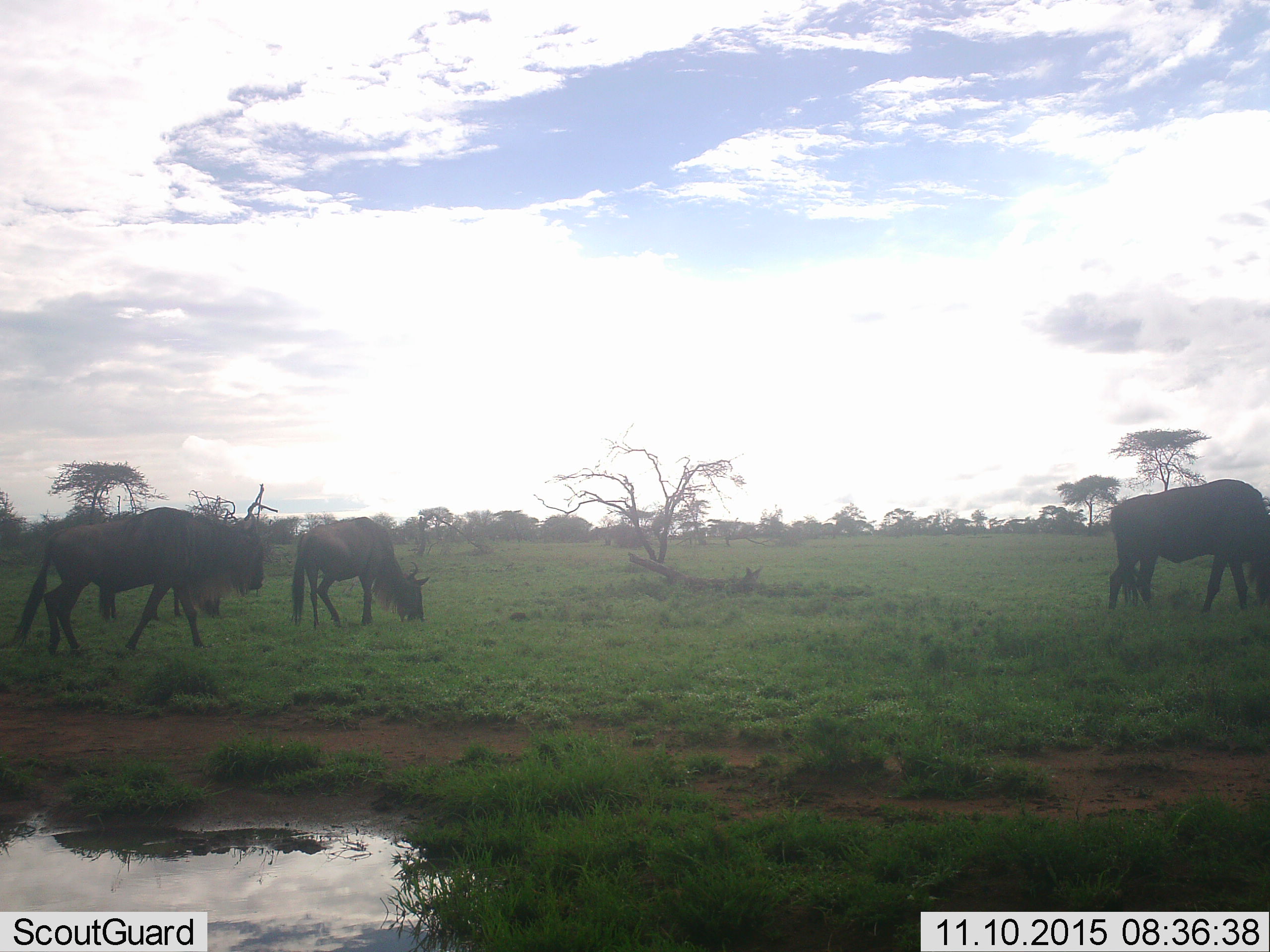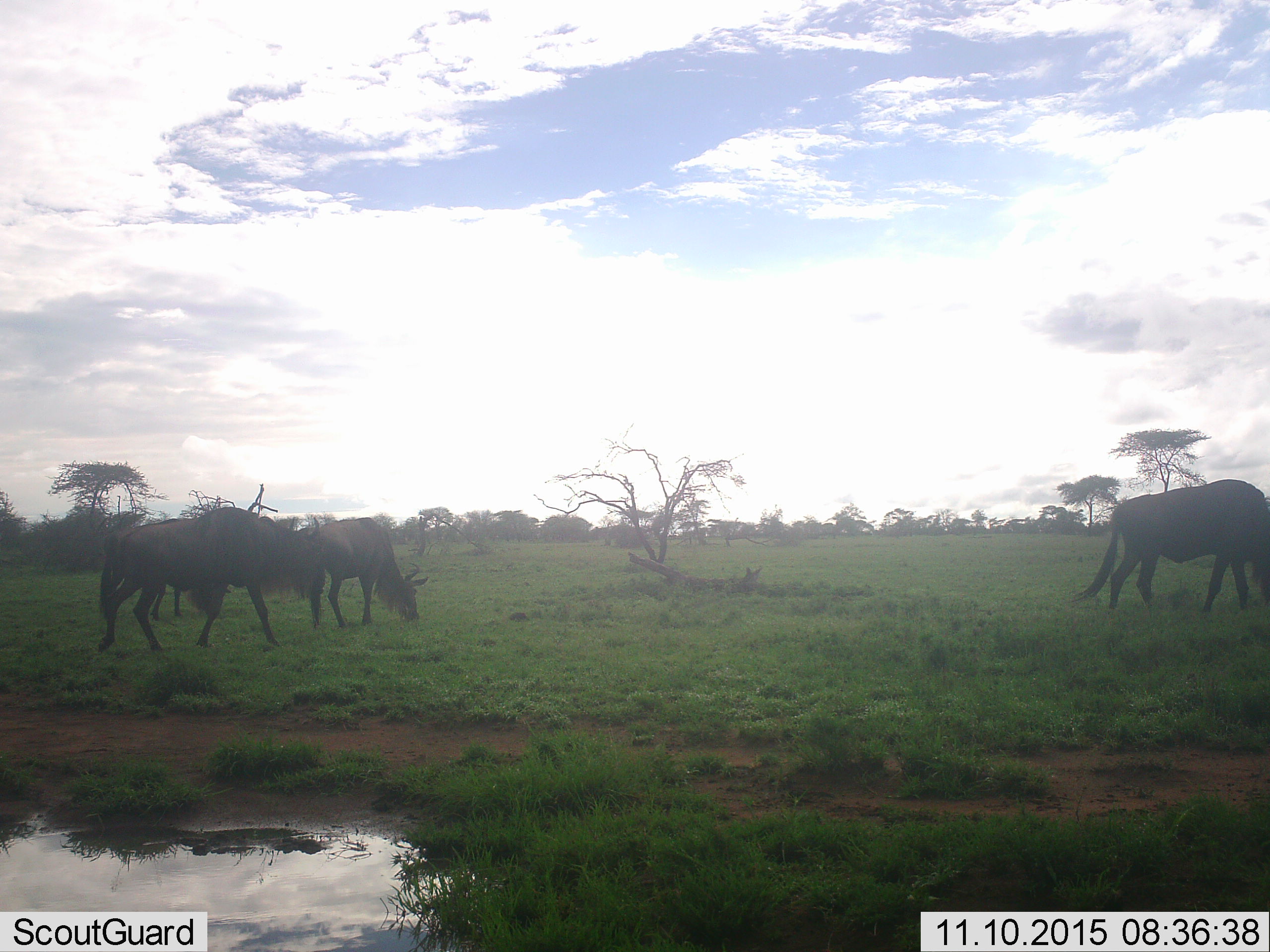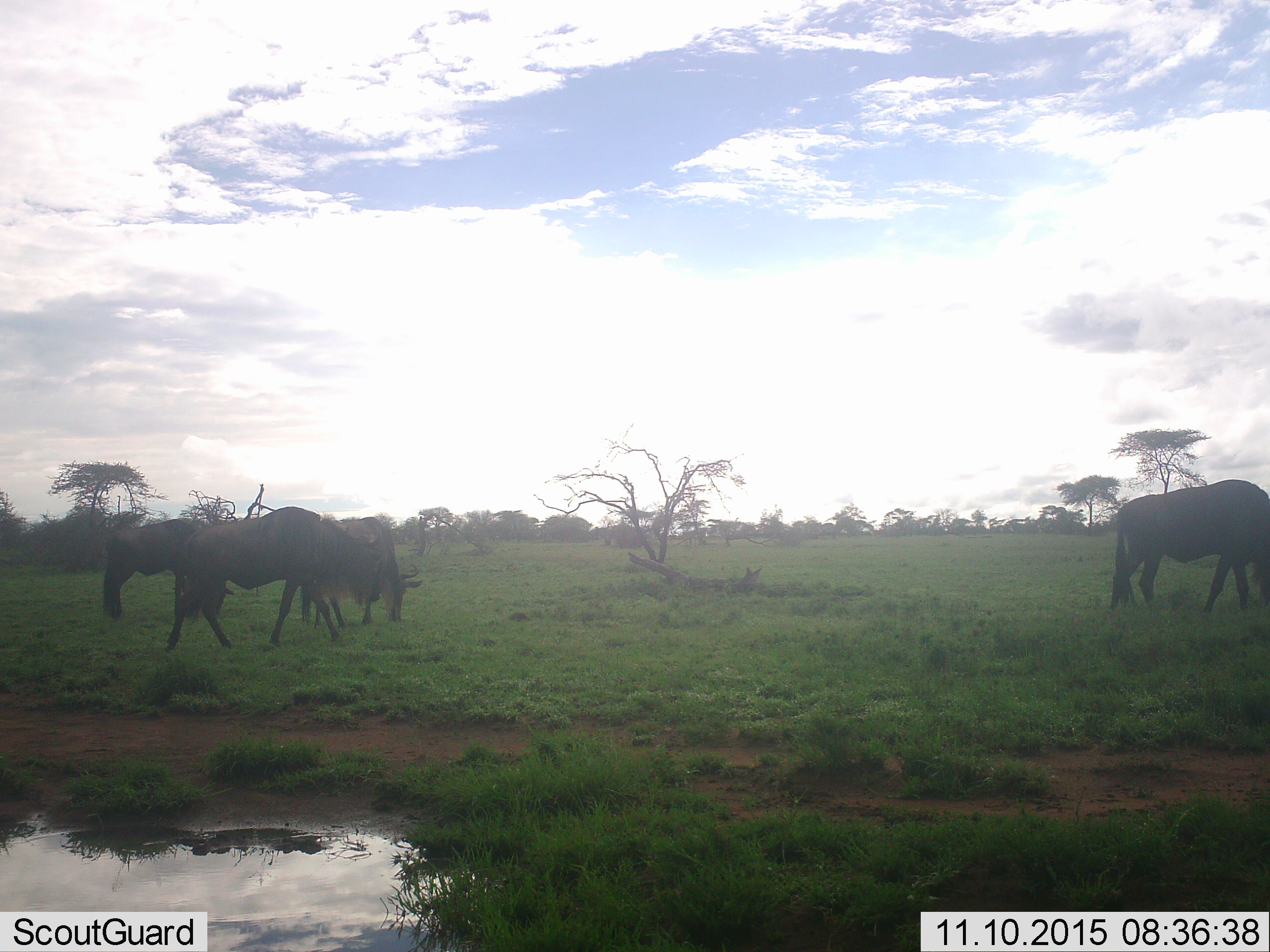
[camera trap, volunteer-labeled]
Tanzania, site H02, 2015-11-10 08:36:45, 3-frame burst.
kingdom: Animalia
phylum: Chordata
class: Mammalia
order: Artiodactyla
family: Bovidae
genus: Connochaetes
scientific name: Connochaetes taurinus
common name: blue wildebeest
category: wildebeest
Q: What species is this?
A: Wildebeest (blue wildebeest) (Connochaetes taurinus).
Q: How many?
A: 4.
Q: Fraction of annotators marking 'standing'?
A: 30%.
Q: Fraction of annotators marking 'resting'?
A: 0%.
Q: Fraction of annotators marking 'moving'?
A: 60%.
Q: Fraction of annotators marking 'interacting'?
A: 0%.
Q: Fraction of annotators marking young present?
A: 10%.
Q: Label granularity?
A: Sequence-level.